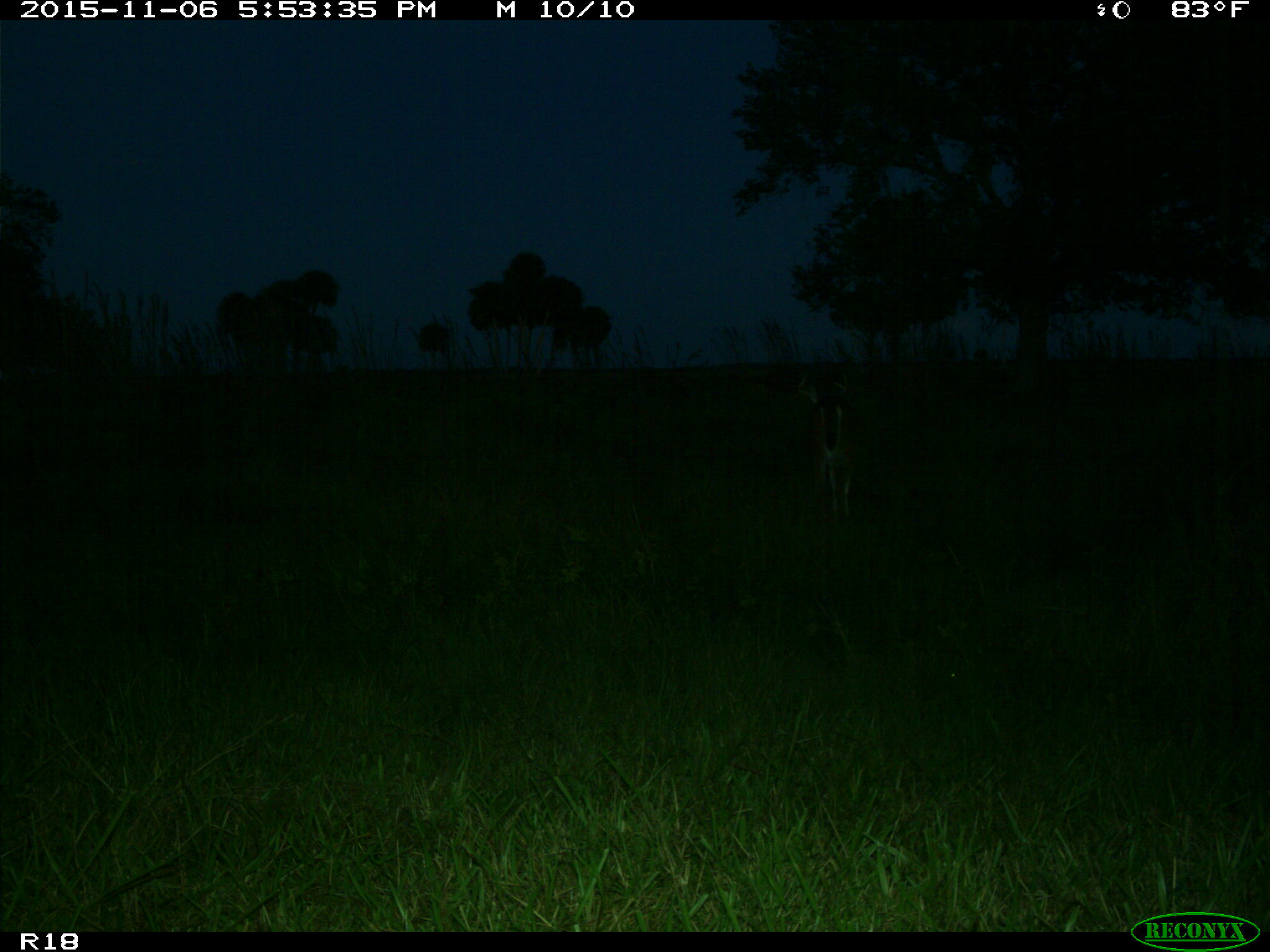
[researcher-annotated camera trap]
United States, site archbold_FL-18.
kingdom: Animalia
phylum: Chordata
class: Mammalia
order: Artiodactyla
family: Cervidae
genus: Odocoileus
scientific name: Odocoileus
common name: deer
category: unidentified deer